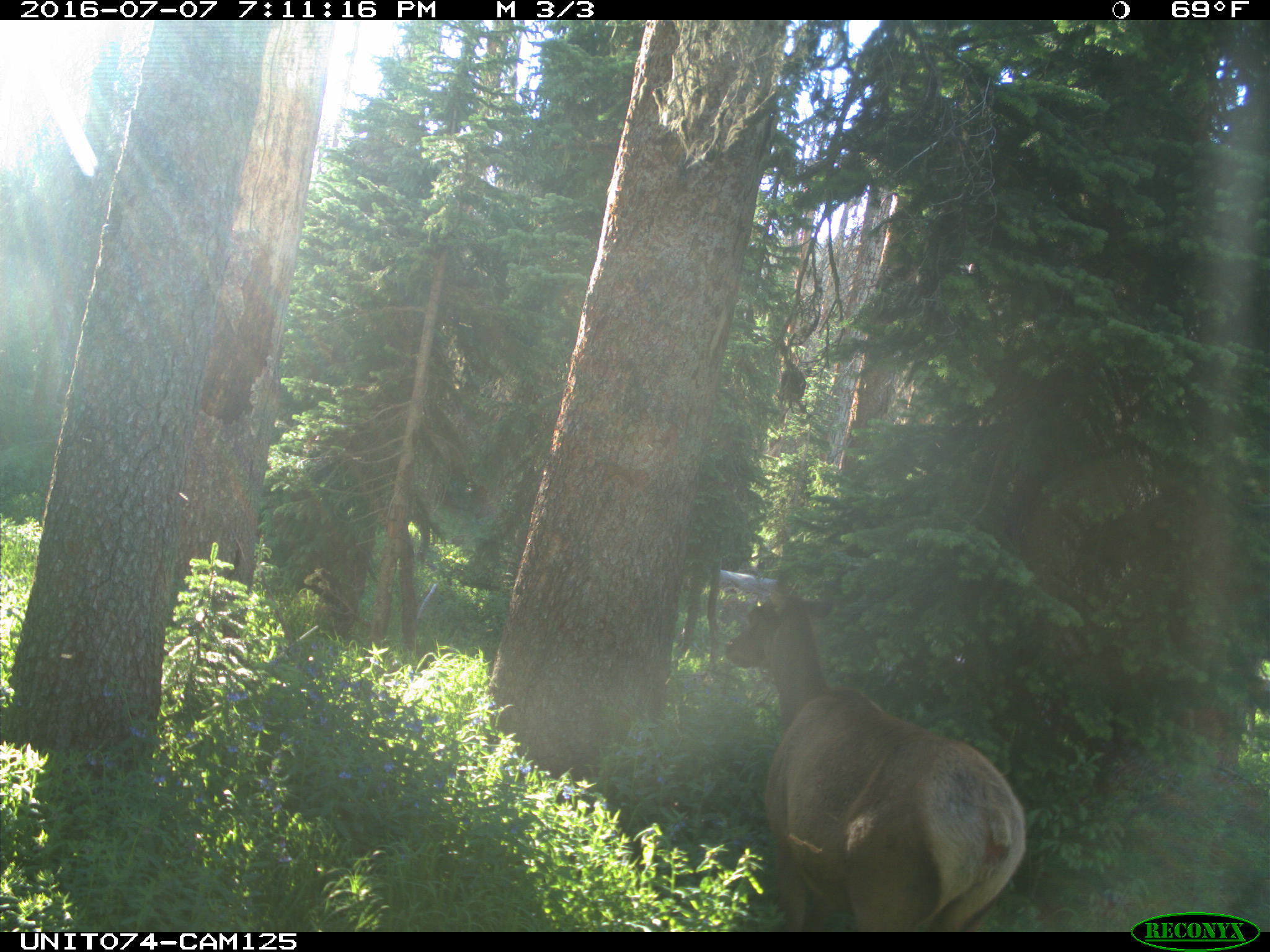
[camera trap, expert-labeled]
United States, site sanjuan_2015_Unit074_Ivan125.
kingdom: Animalia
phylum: Chordata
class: Mammalia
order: Artiodactyla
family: Cervidae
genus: Cervus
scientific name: Cervus elaphus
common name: red deer